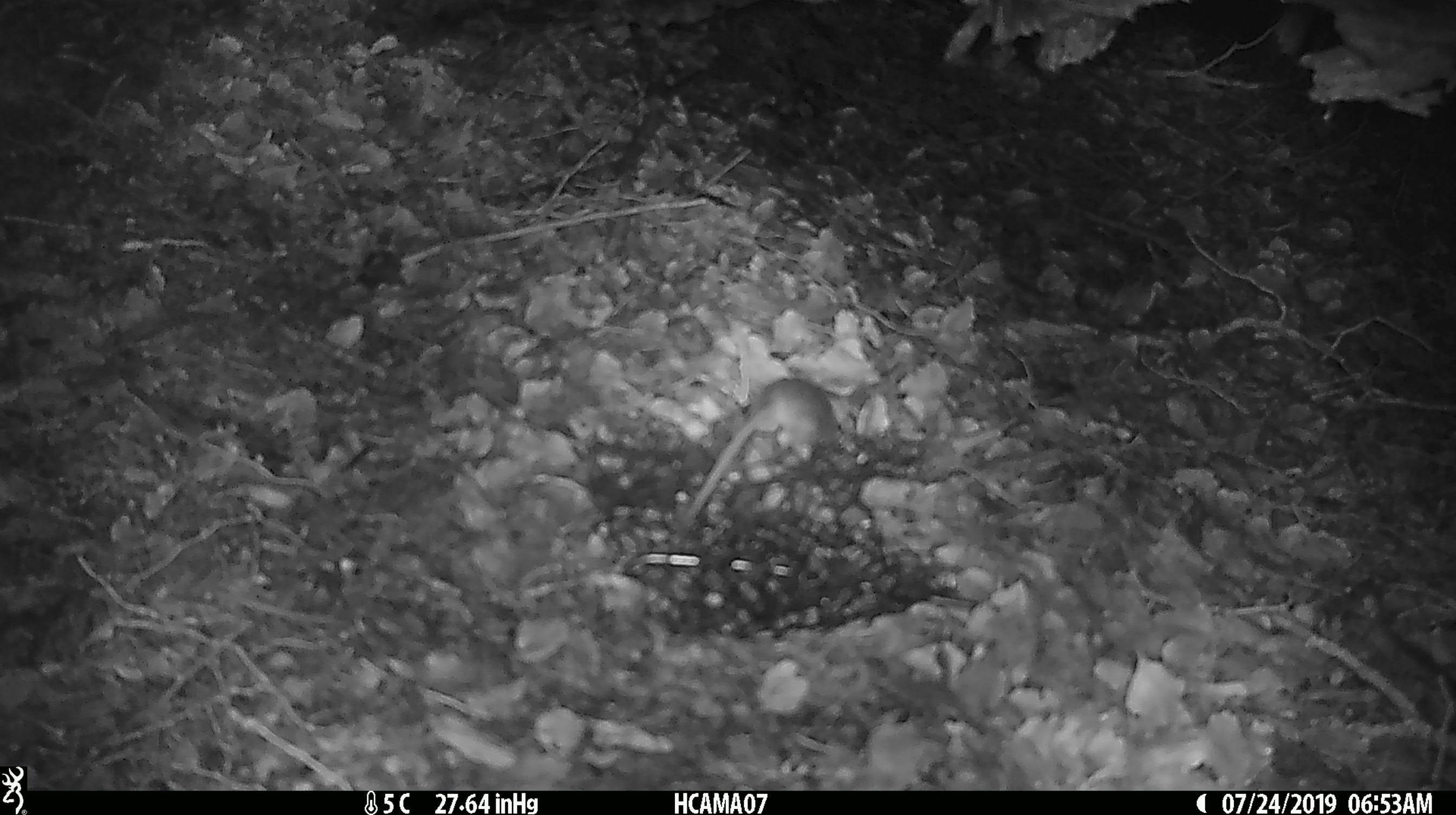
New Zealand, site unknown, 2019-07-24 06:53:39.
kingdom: Animalia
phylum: Chordata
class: Mammalia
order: Rodentia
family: Muridae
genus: Mus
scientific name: Mus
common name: mouse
Mouse (Mus).